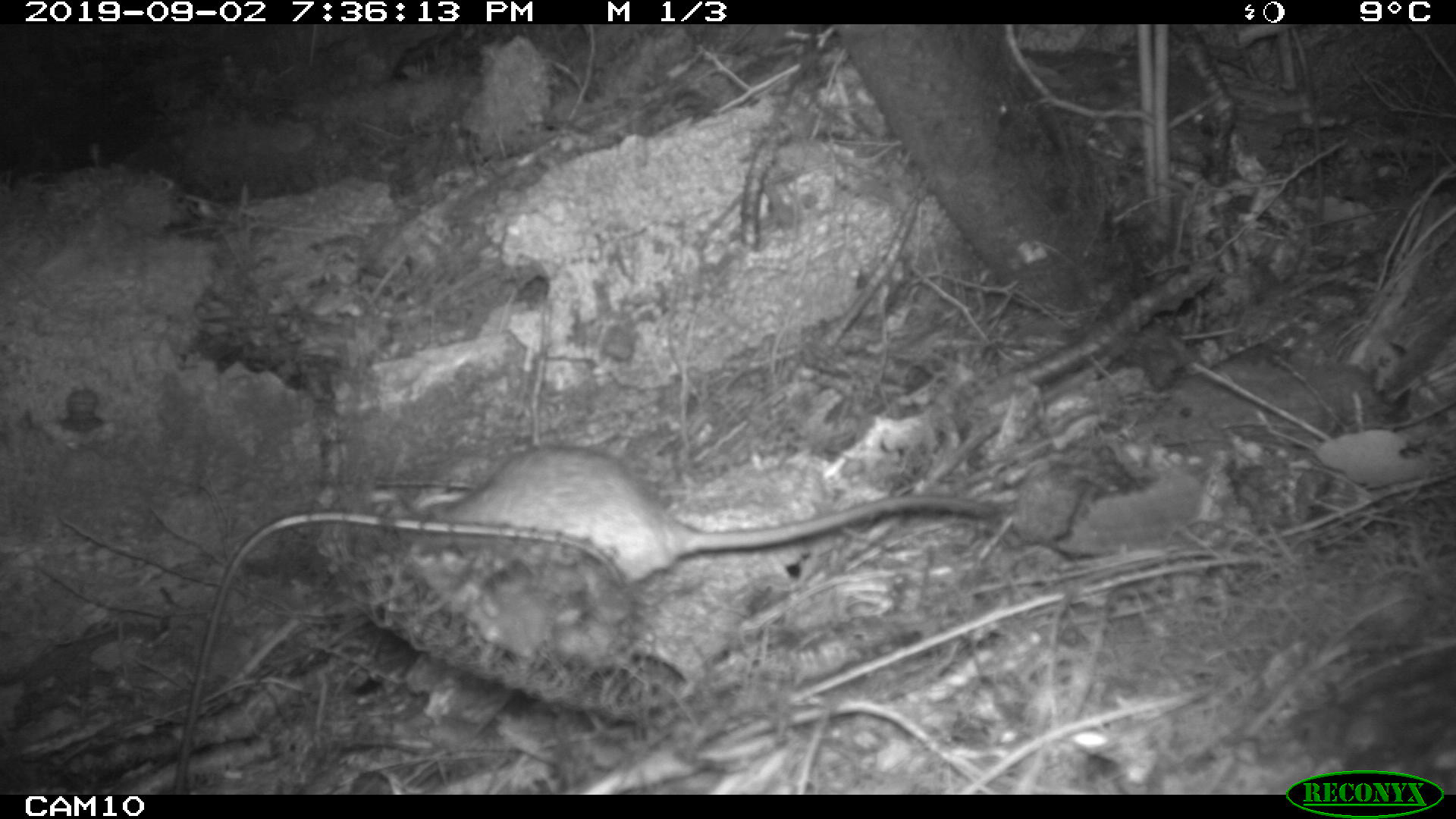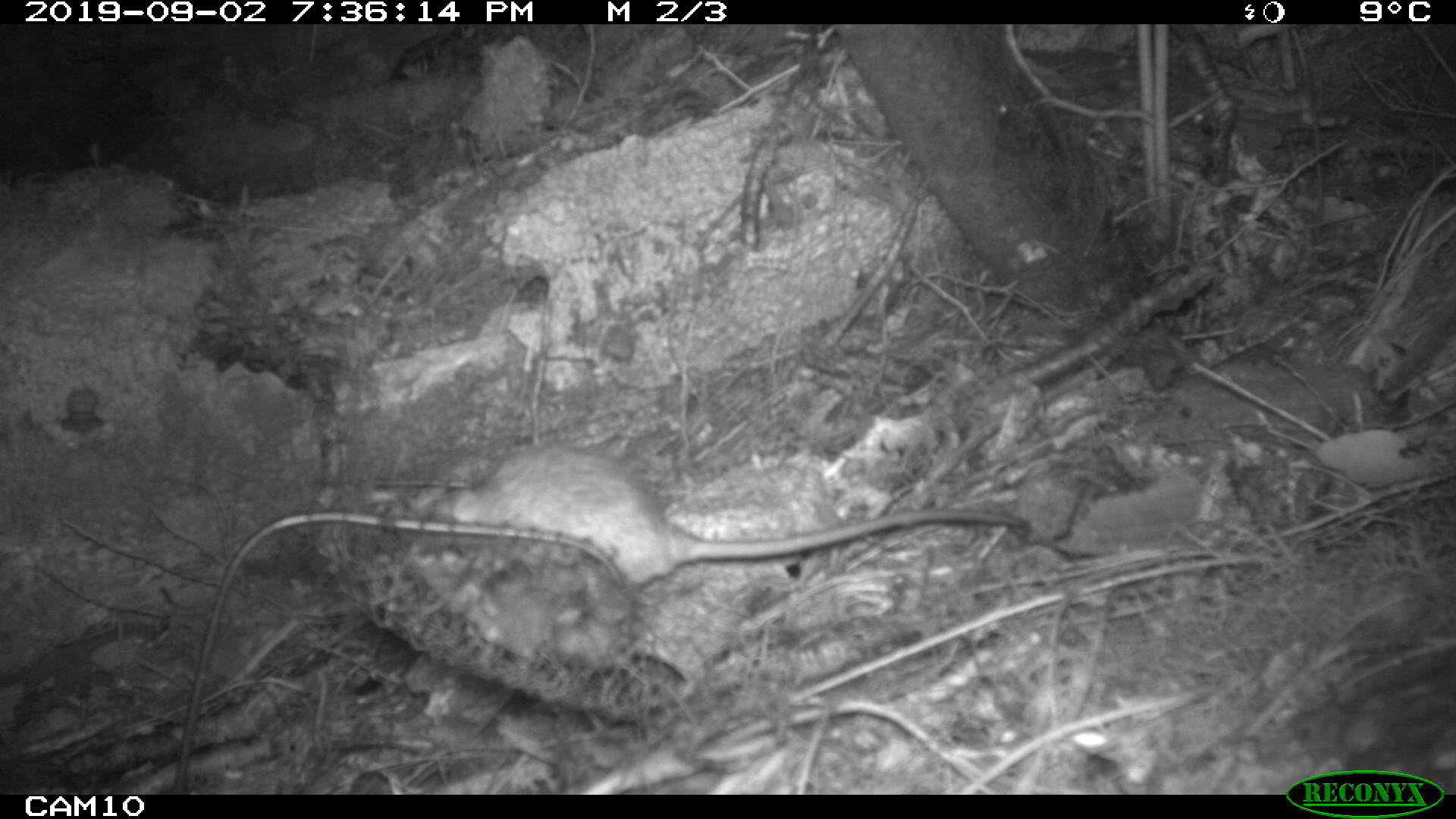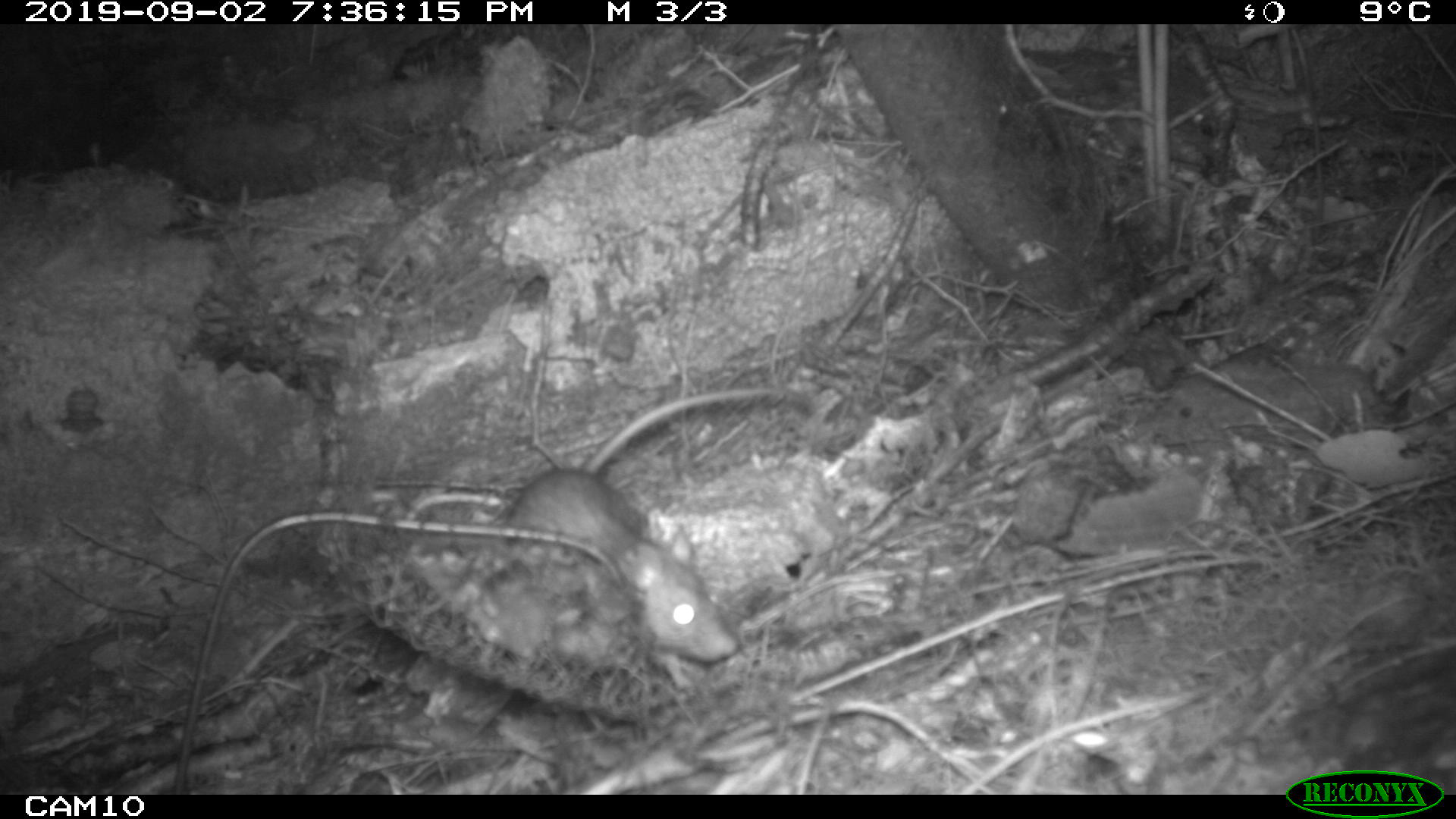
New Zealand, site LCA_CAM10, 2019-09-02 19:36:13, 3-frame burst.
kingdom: Animalia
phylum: Chordata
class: Mammalia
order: Rodentia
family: Muridae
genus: Rattus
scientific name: Rattus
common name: rat